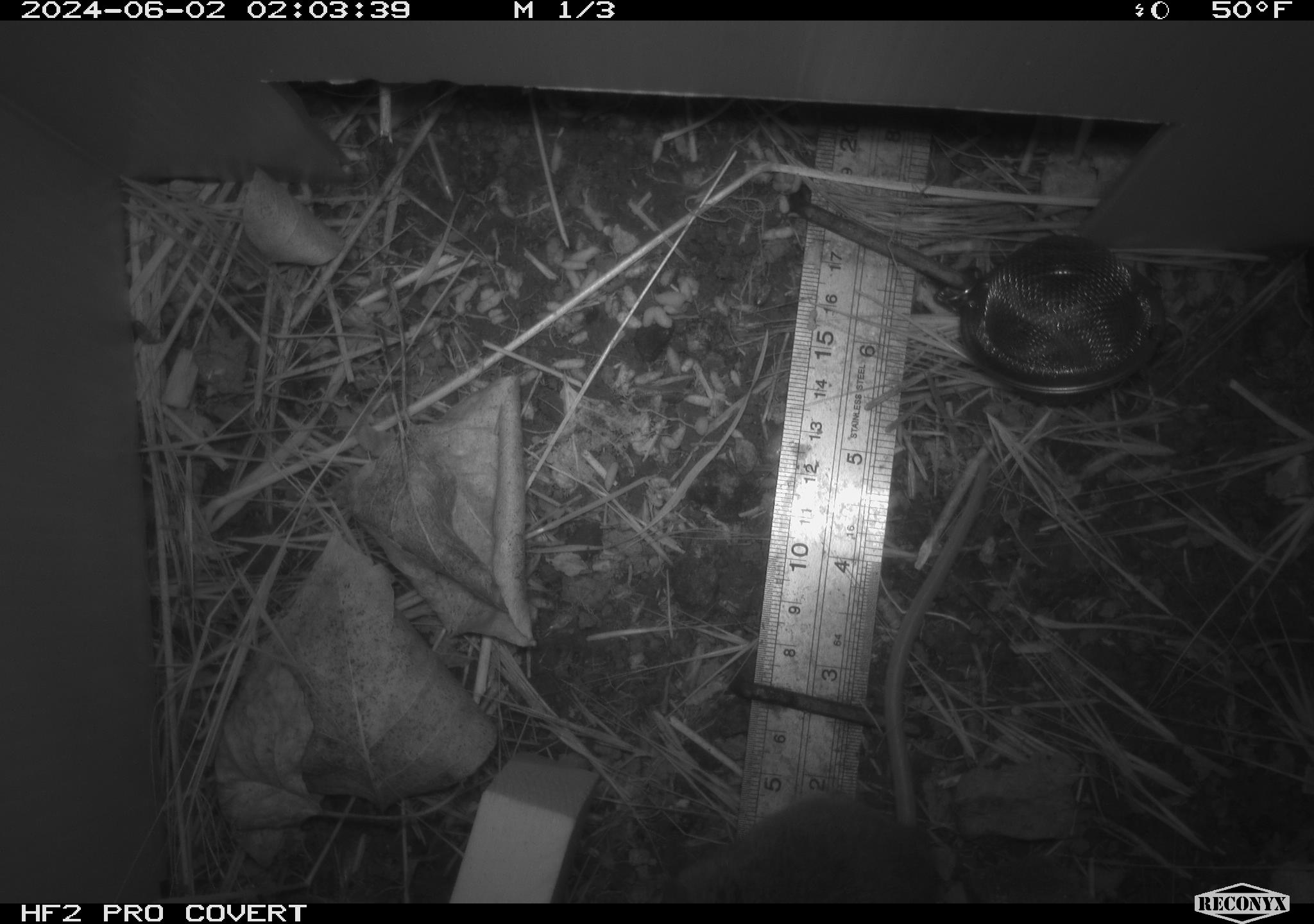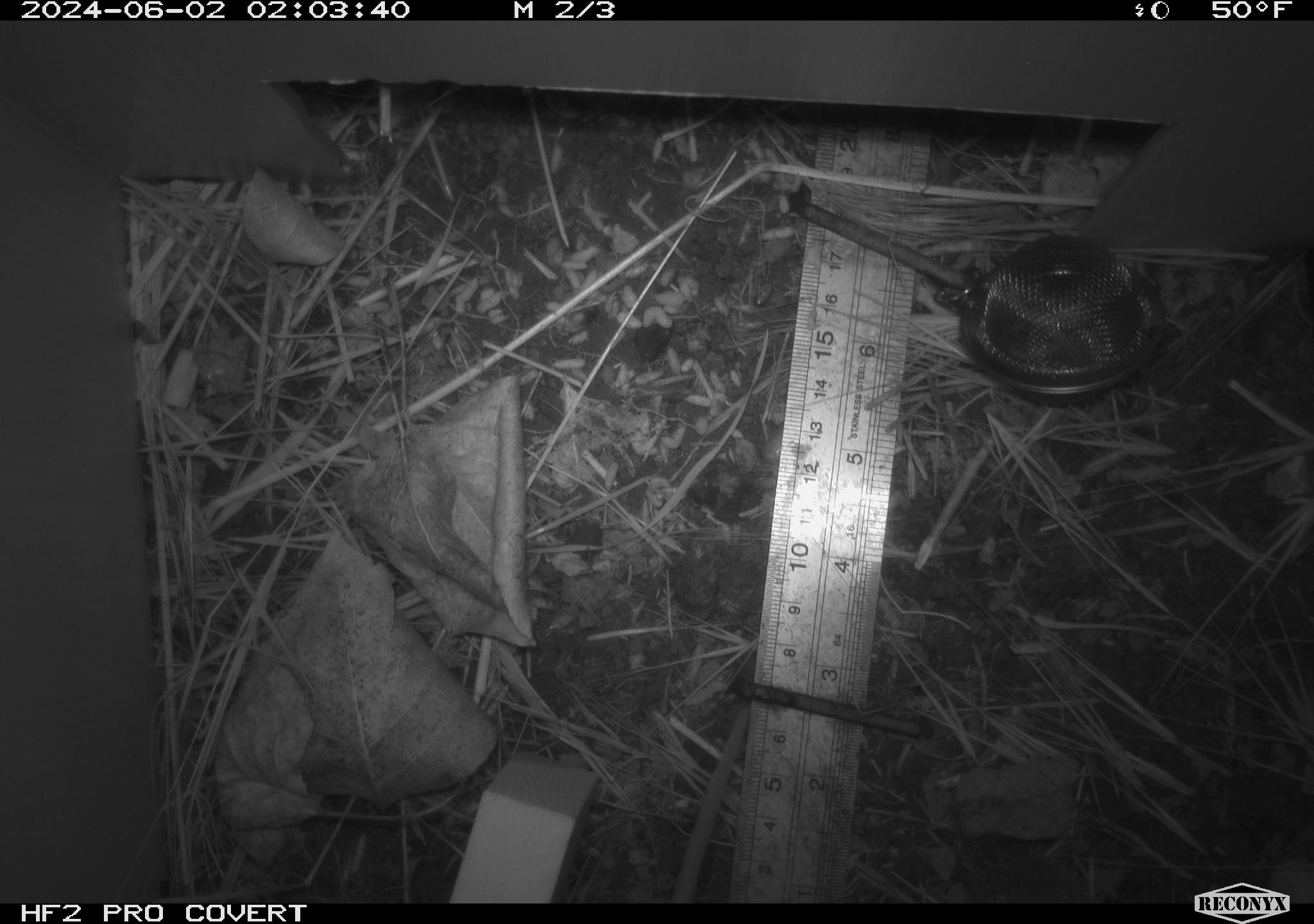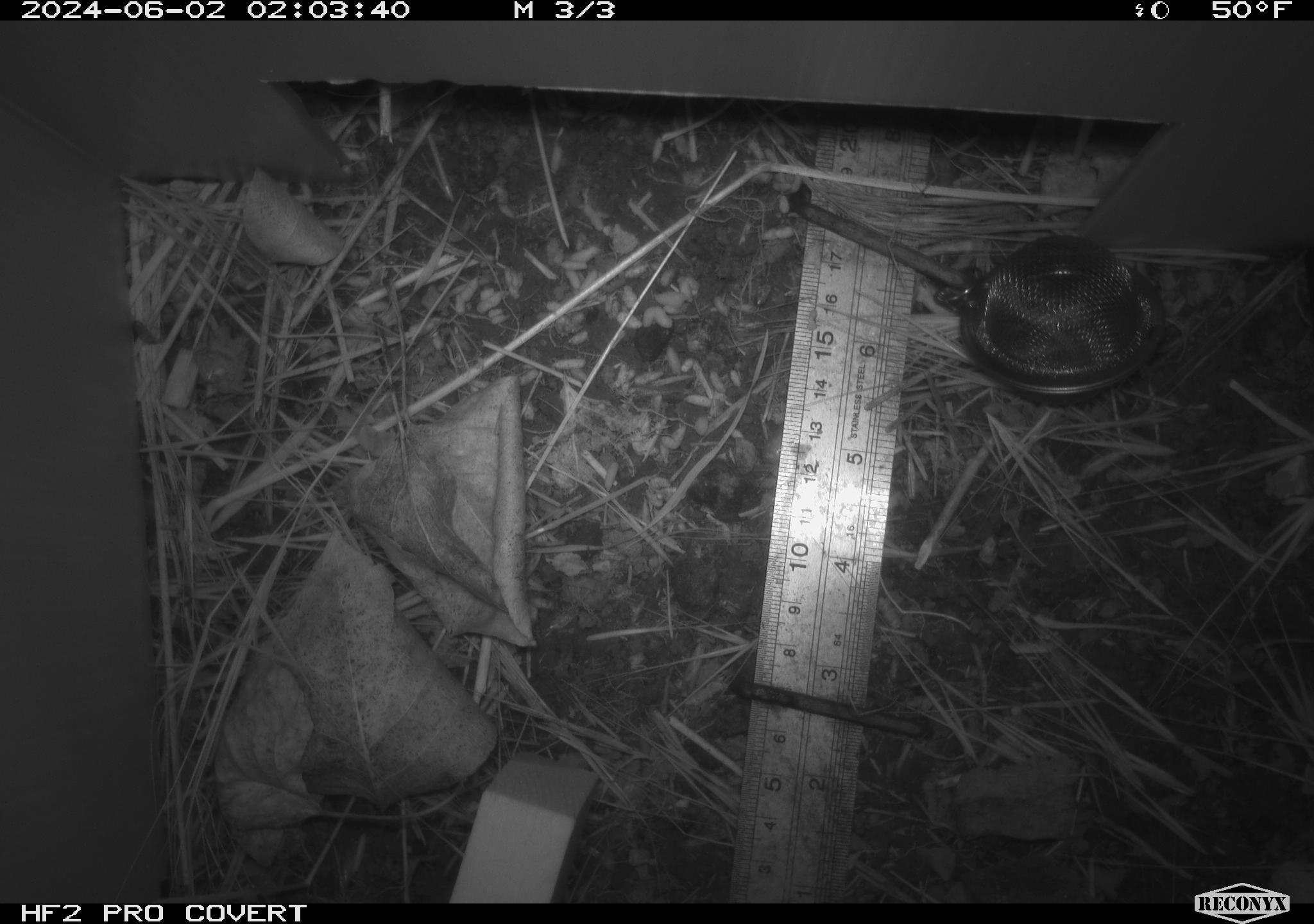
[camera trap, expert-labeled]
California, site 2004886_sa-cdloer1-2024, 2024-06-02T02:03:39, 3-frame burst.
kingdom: Animalia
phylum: Chordata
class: Mammalia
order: Rodentia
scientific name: Rodentia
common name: mouse species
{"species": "mouse species (Rodentia)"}